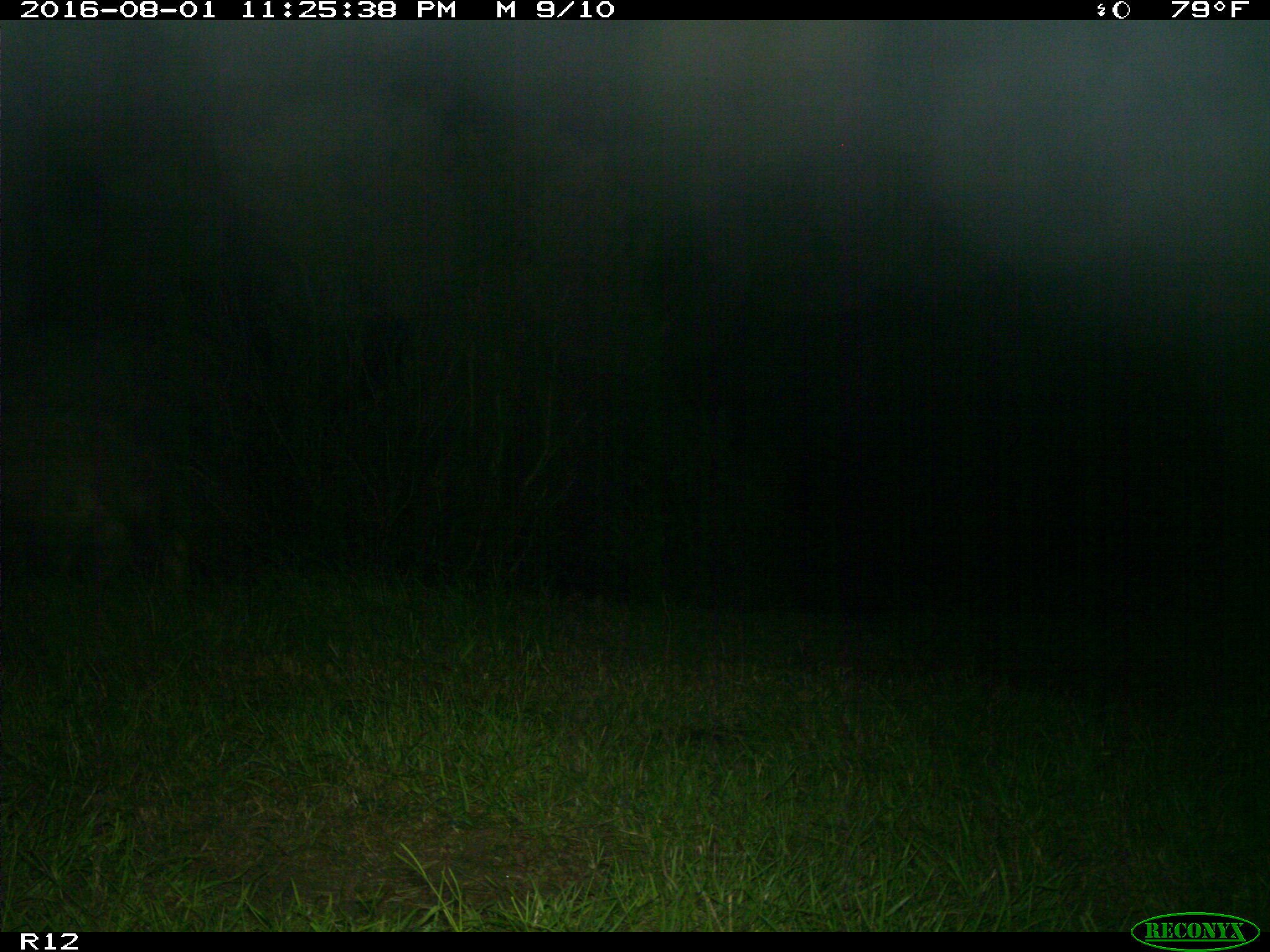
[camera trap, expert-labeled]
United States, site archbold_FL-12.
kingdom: Animalia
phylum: Chordata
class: Mammalia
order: Artiodactyla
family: Bovidae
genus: Bos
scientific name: Bos taurus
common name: domestic cow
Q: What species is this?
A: Bos taurus (domestic cow).